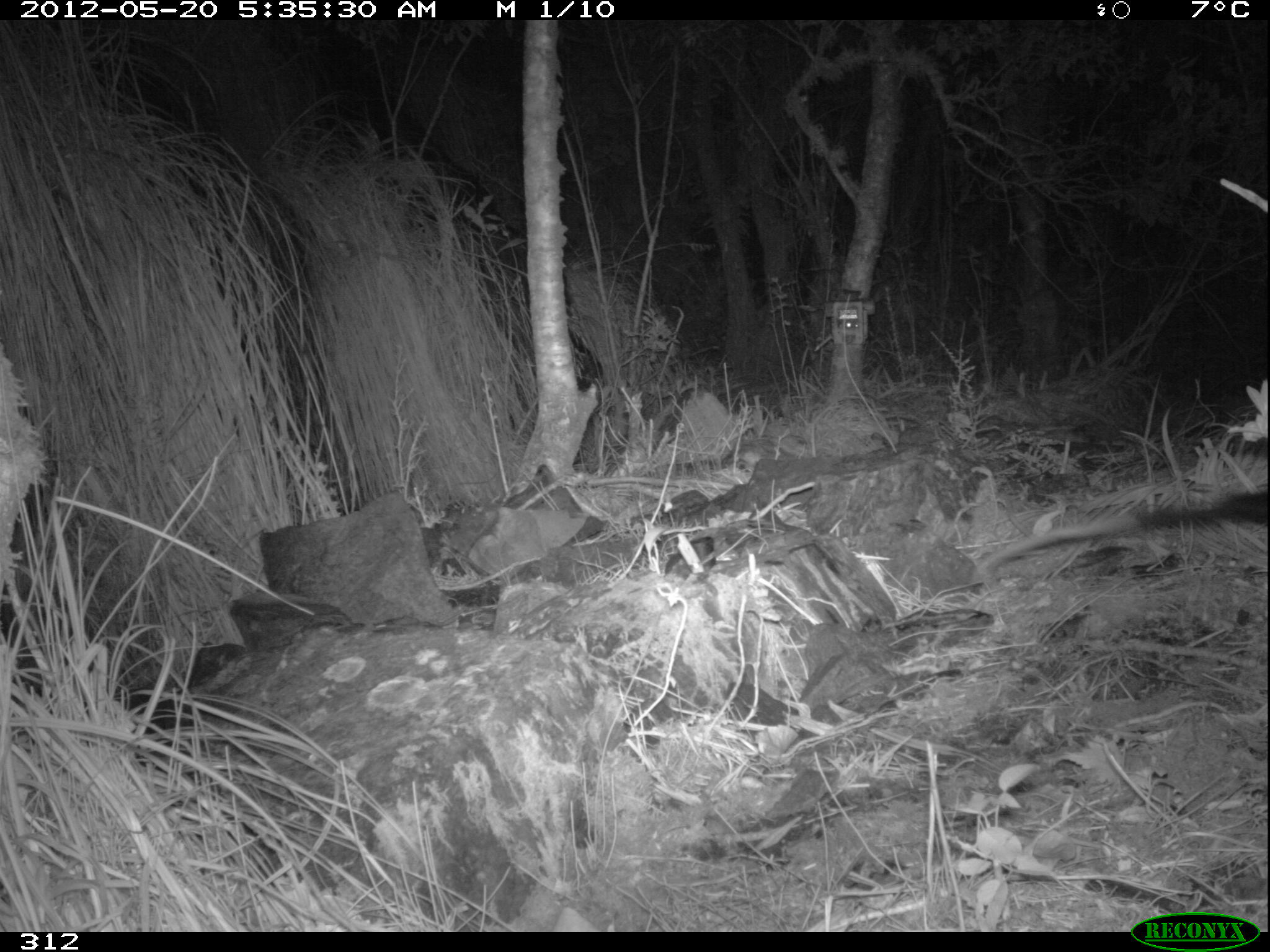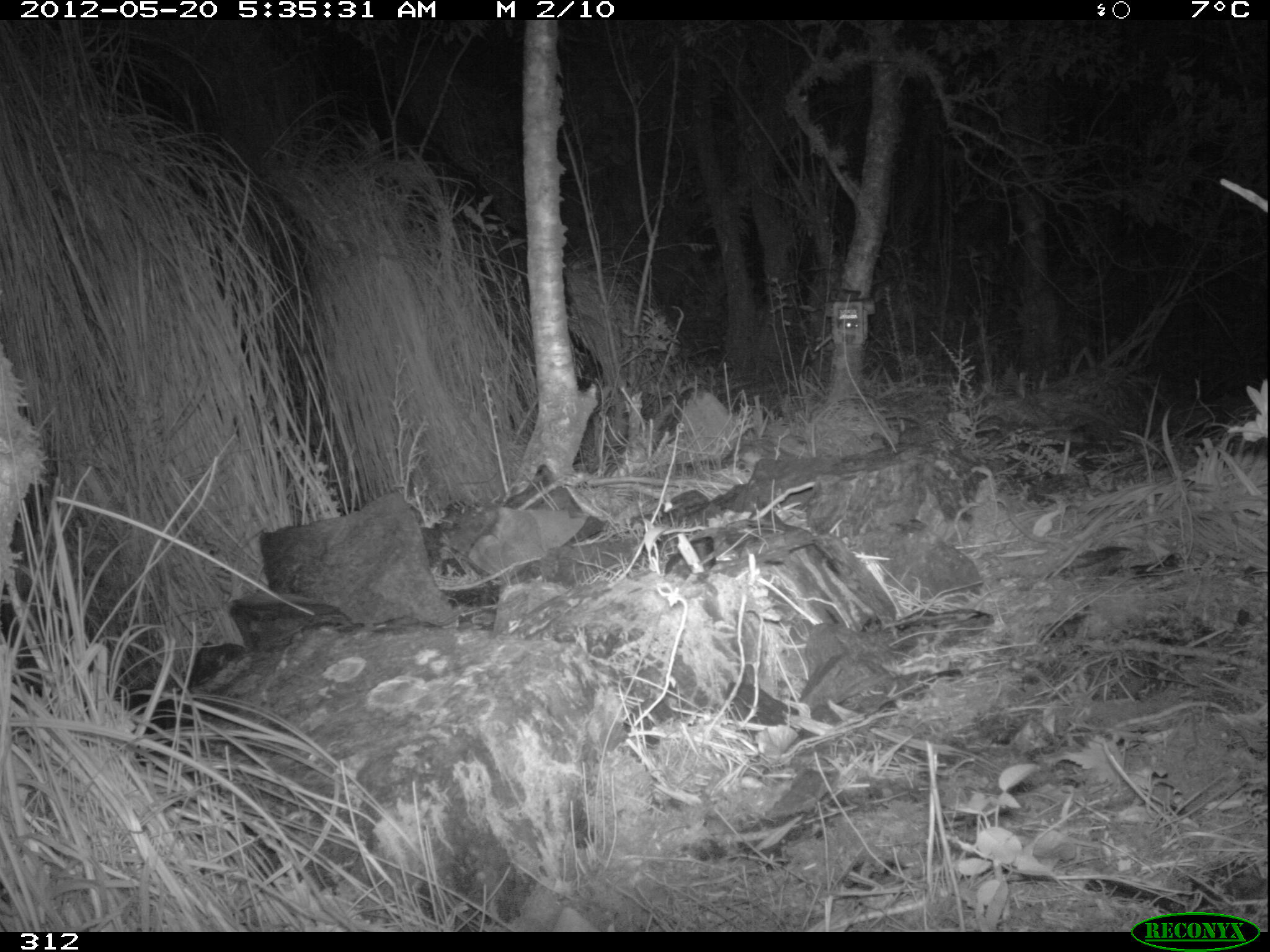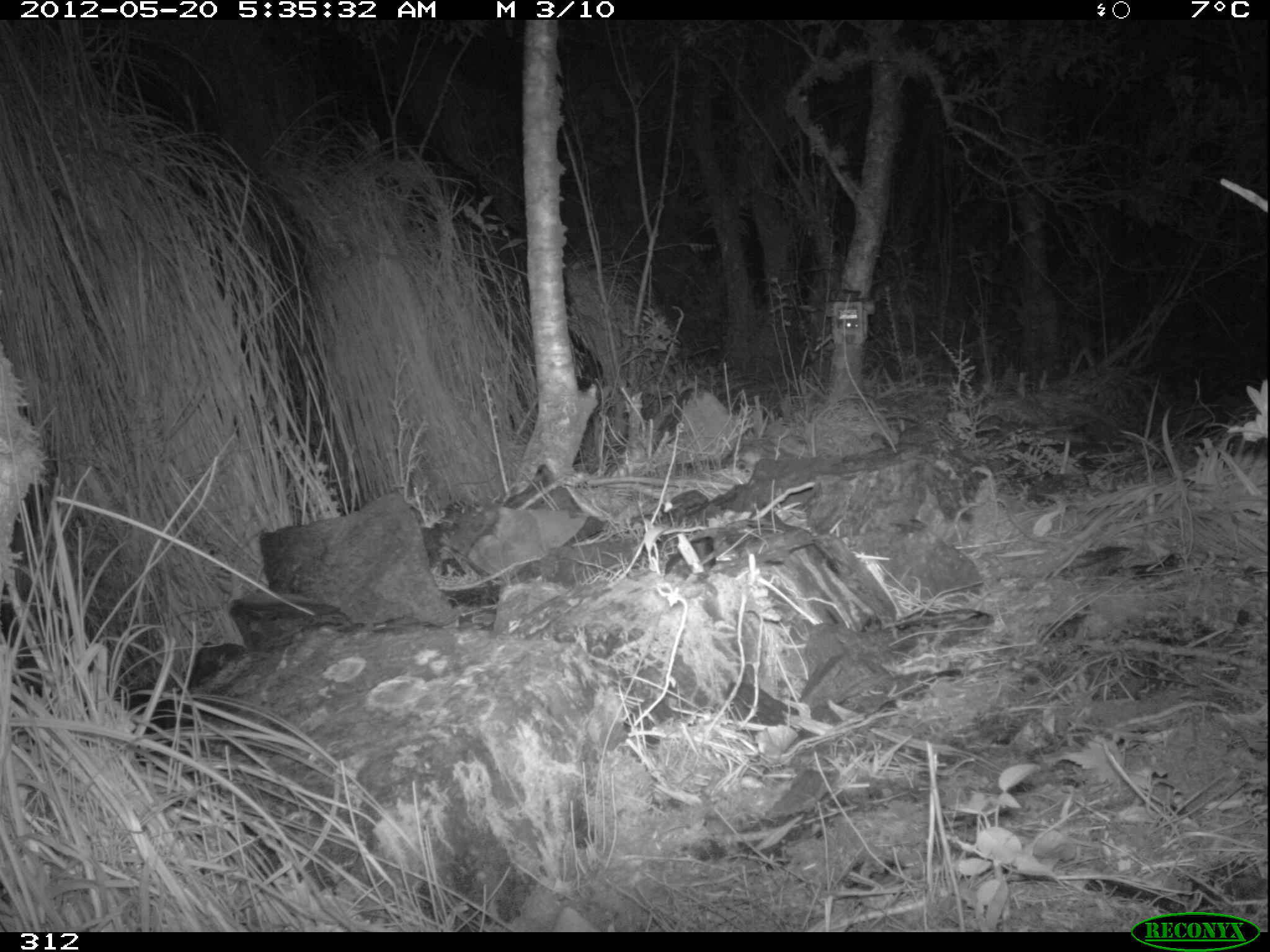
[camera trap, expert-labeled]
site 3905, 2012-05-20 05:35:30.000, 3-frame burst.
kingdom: Animalia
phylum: Chordata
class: Mammalia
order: Didelphimorphia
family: Didelphidae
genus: Didelphis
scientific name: Didelphis pernigra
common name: andean white-eared opossum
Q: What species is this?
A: Didelphis pernigra (andean white-eared opossum).